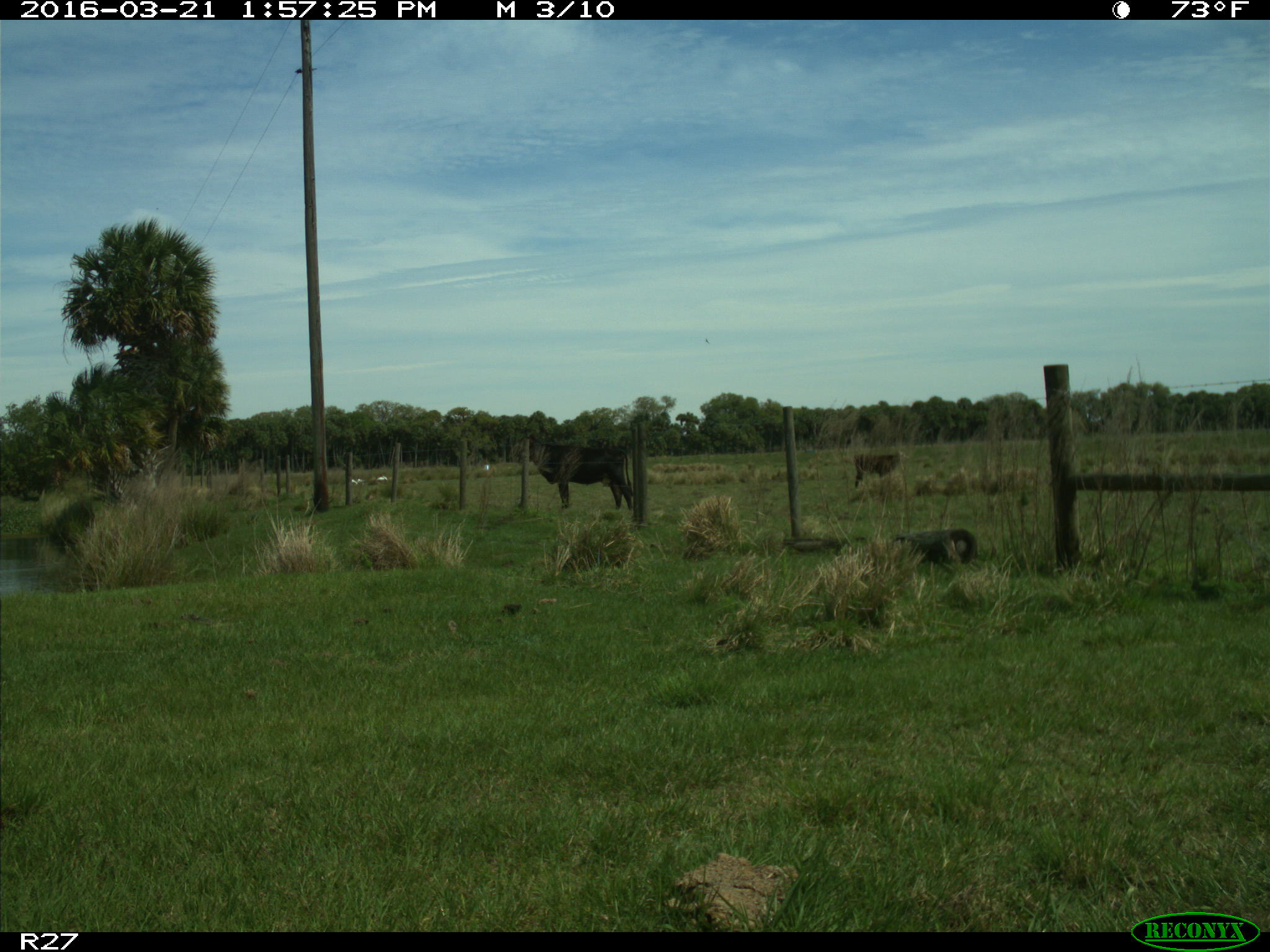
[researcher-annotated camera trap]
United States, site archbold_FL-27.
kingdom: Animalia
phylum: Chordata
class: Mammalia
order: Artiodactyla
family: Bovidae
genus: Bos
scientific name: Bos taurus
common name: domestic cow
Bos taurus (domestic cow).